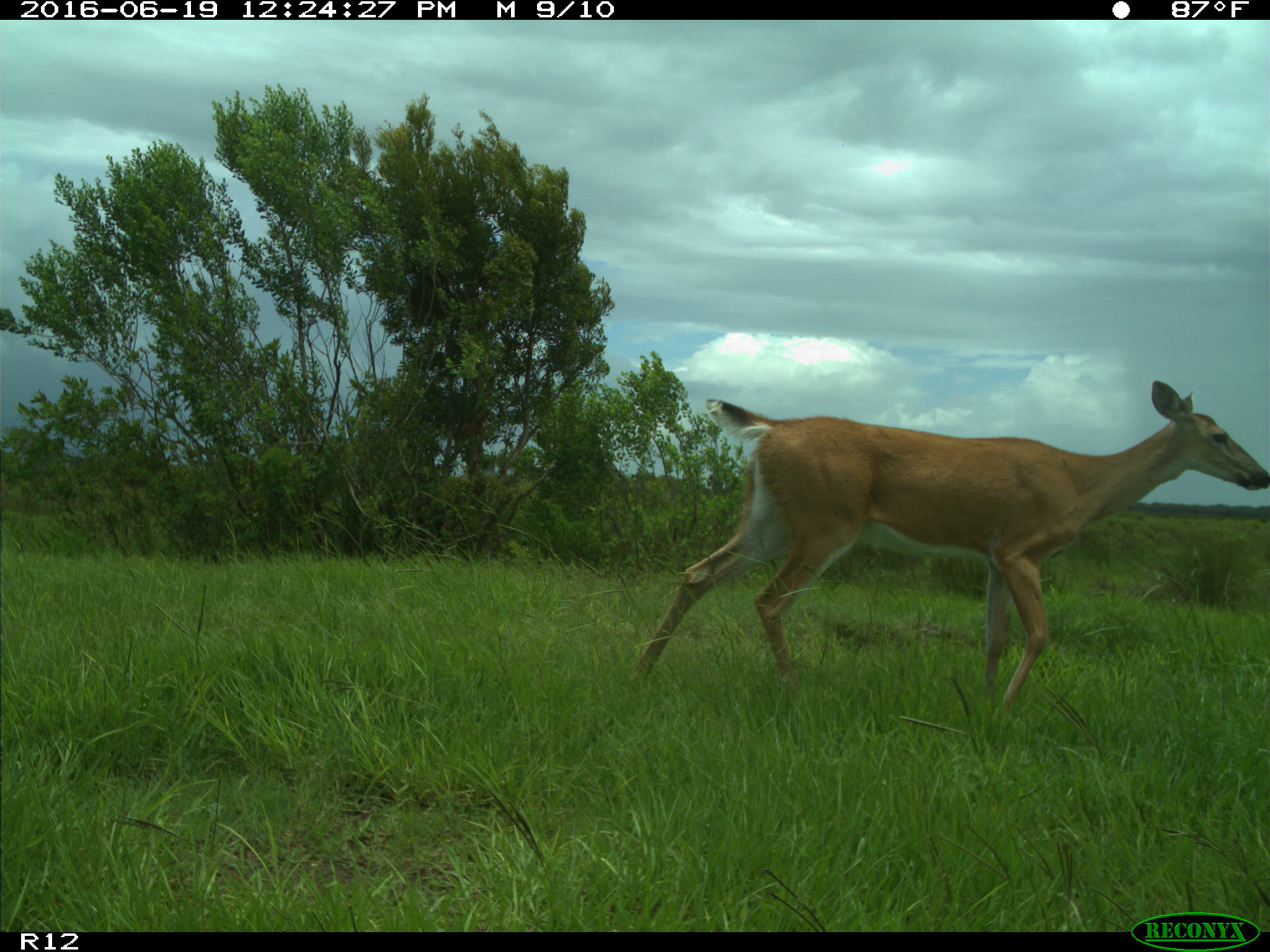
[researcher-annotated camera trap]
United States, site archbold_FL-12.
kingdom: Animalia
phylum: Chordata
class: Mammalia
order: Artiodactyla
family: Cervidae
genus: Odocoileus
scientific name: Odocoileus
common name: deer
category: unidentified deer